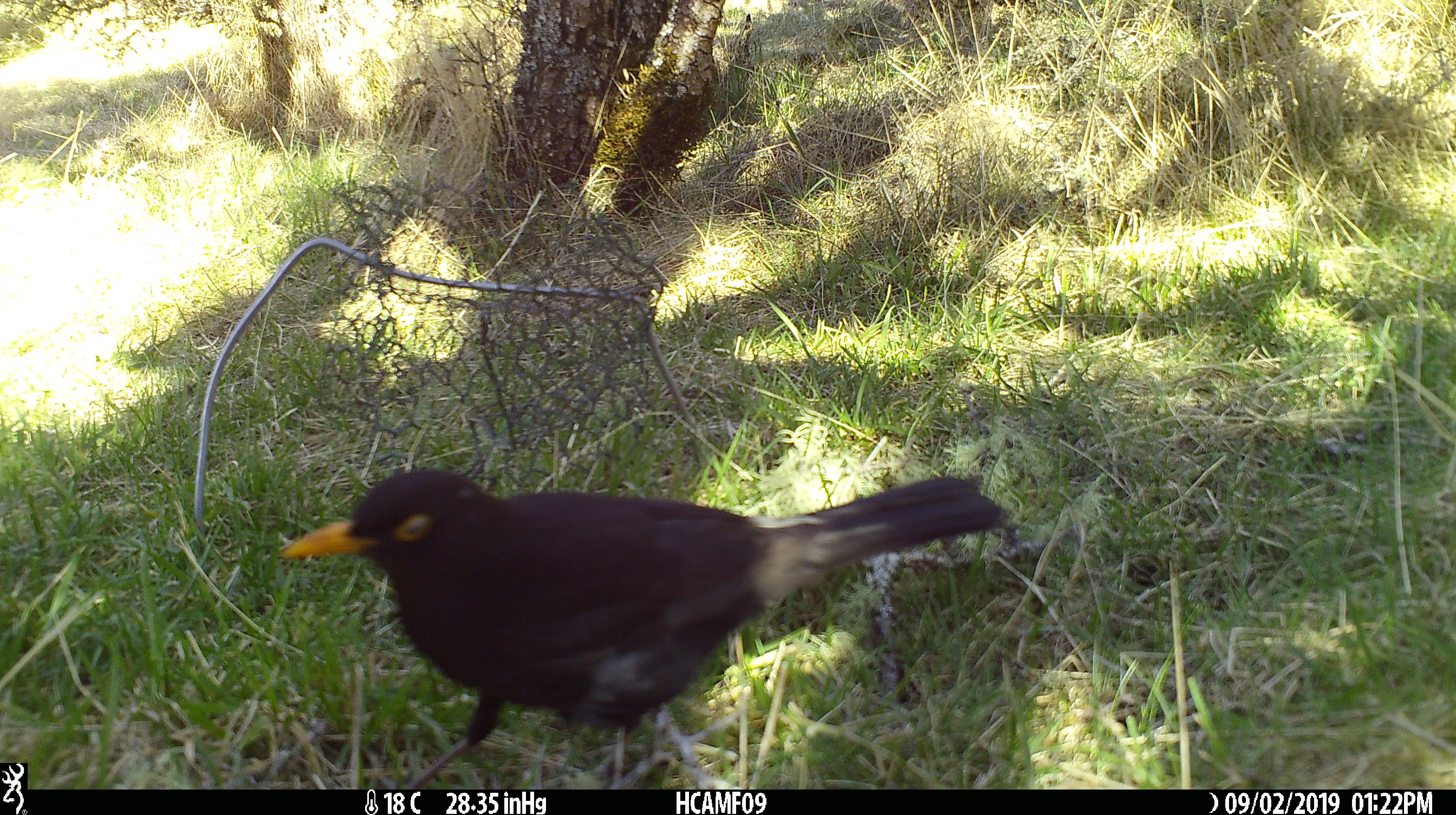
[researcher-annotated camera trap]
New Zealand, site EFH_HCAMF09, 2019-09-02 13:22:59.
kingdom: Animalia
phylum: Chordata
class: Aves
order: Passeriformes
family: Turdidae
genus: Turdus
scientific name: Turdus merula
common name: eurasian blackbird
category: blackbird